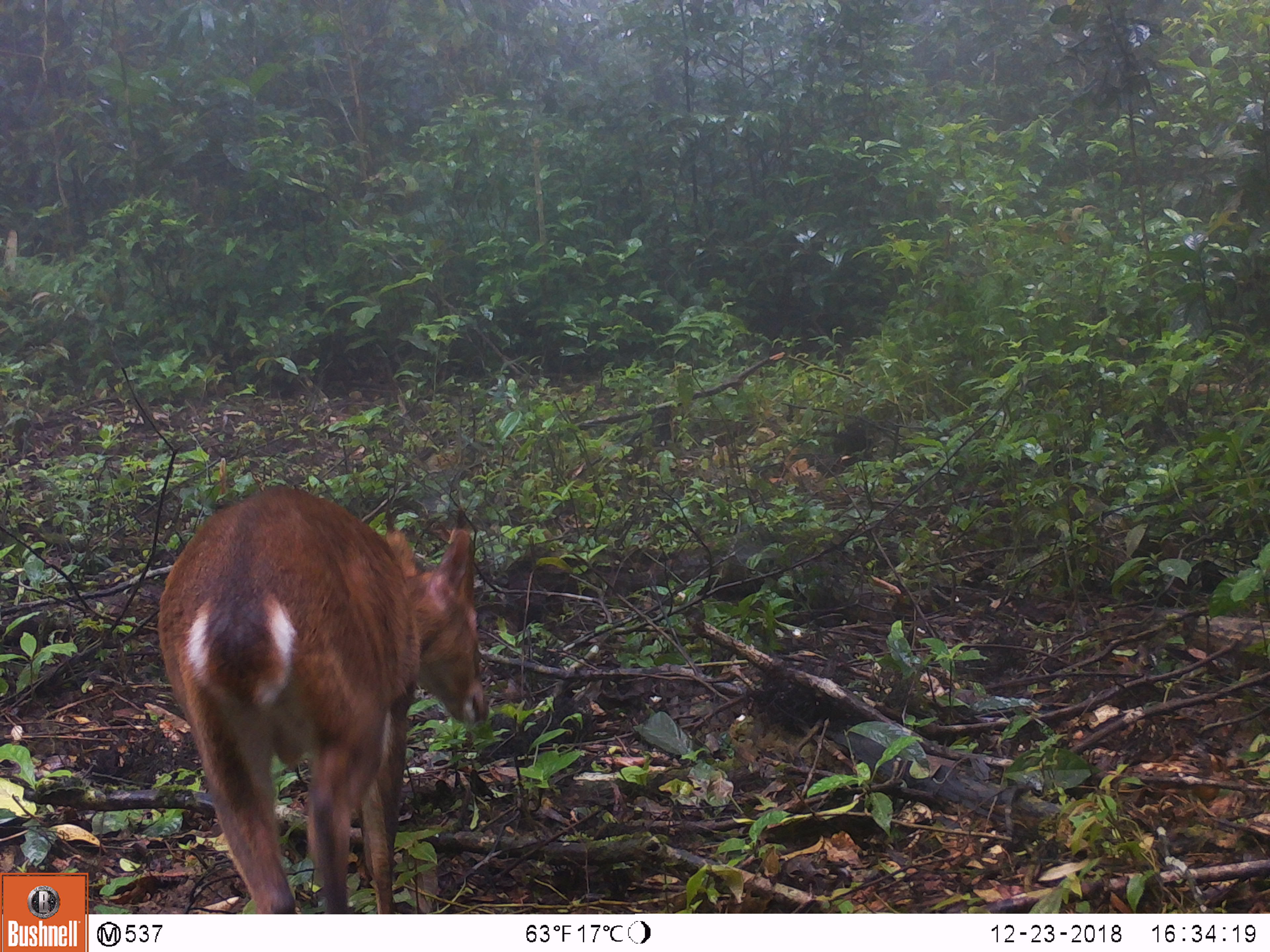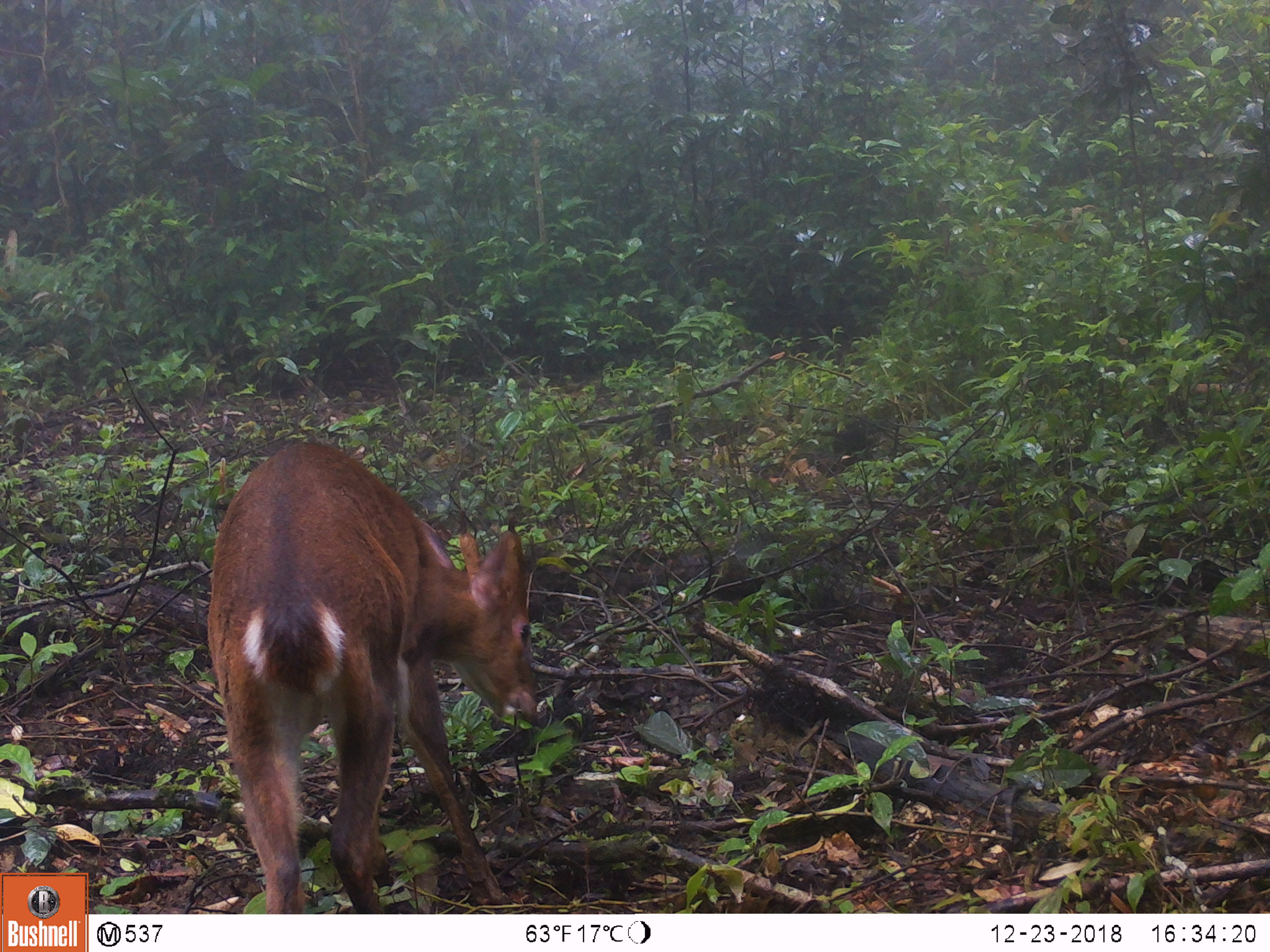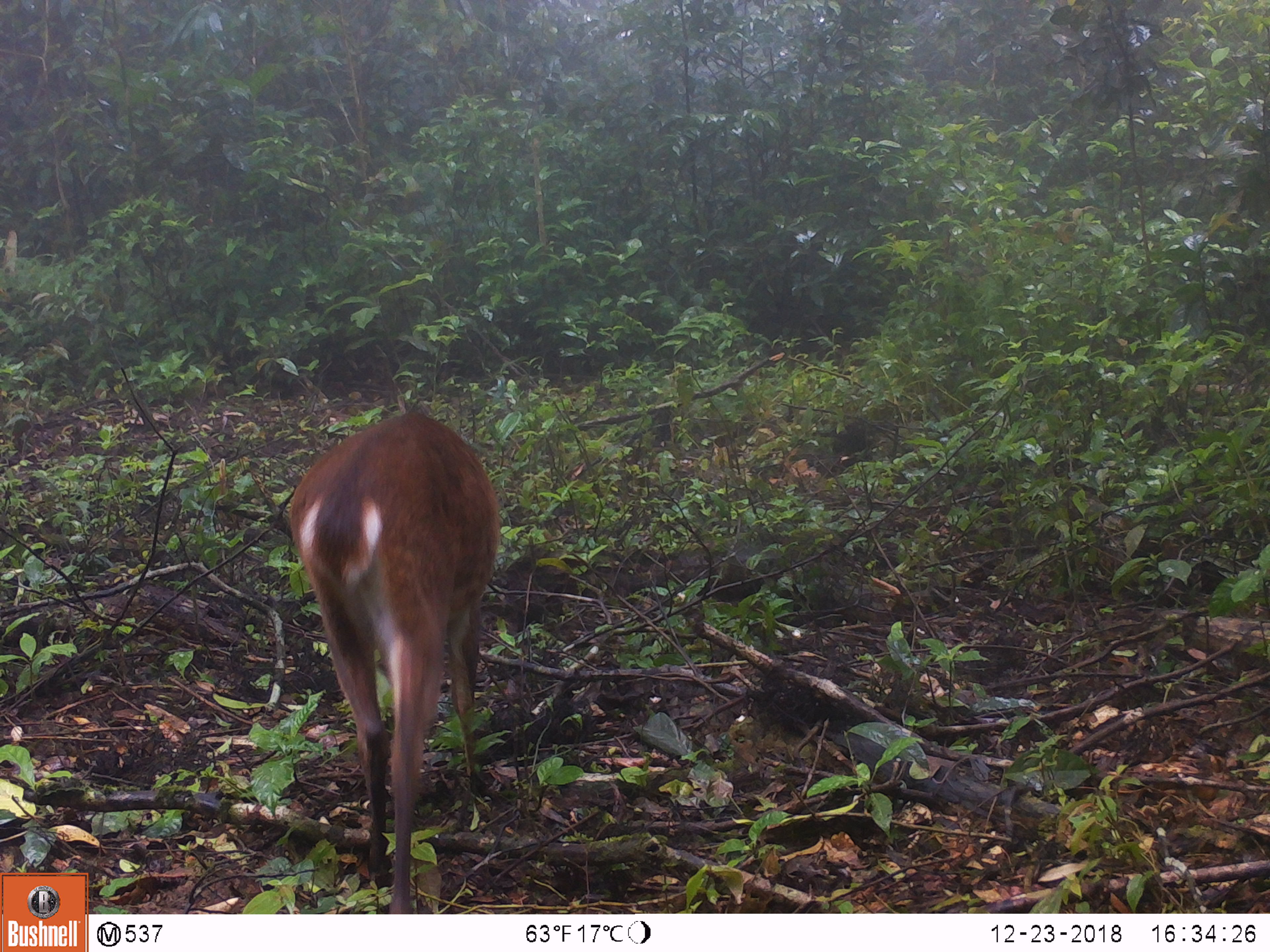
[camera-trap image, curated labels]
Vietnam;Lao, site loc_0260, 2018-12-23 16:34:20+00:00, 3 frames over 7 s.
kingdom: Animalia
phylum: Chordata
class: Mammalia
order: Artiodactyla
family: Cervidae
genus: Muntiacus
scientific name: Muntiacus vuquangensis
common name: large-antlered muntjac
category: large antlered muntjac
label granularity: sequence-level